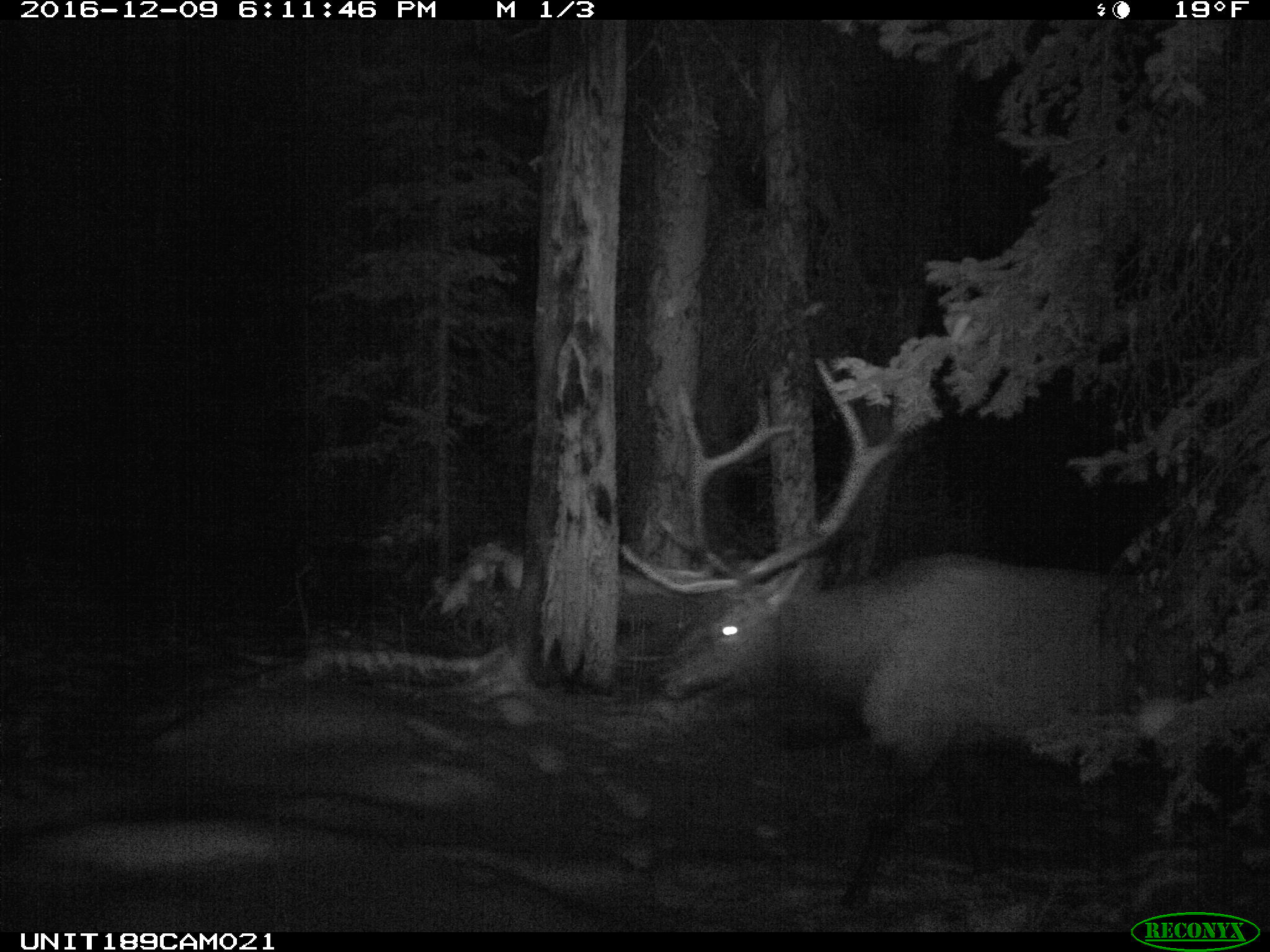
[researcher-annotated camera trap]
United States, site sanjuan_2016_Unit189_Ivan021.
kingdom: Animalia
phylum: Chordata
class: Mammalia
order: Artiodactyla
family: Cervidae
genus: Cervus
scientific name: Cervus elaphus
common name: red deer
Cervus elaphus (red deer).